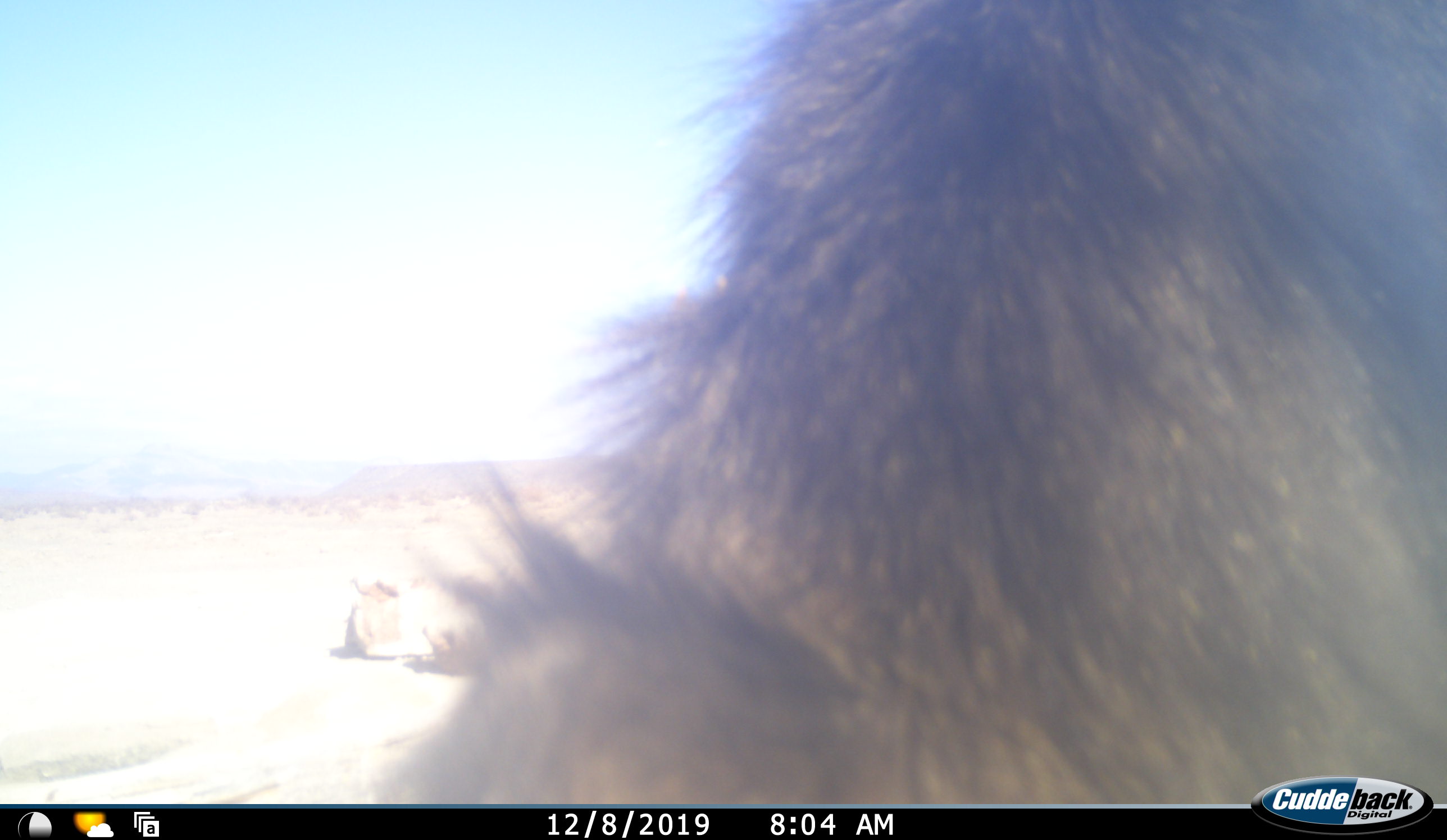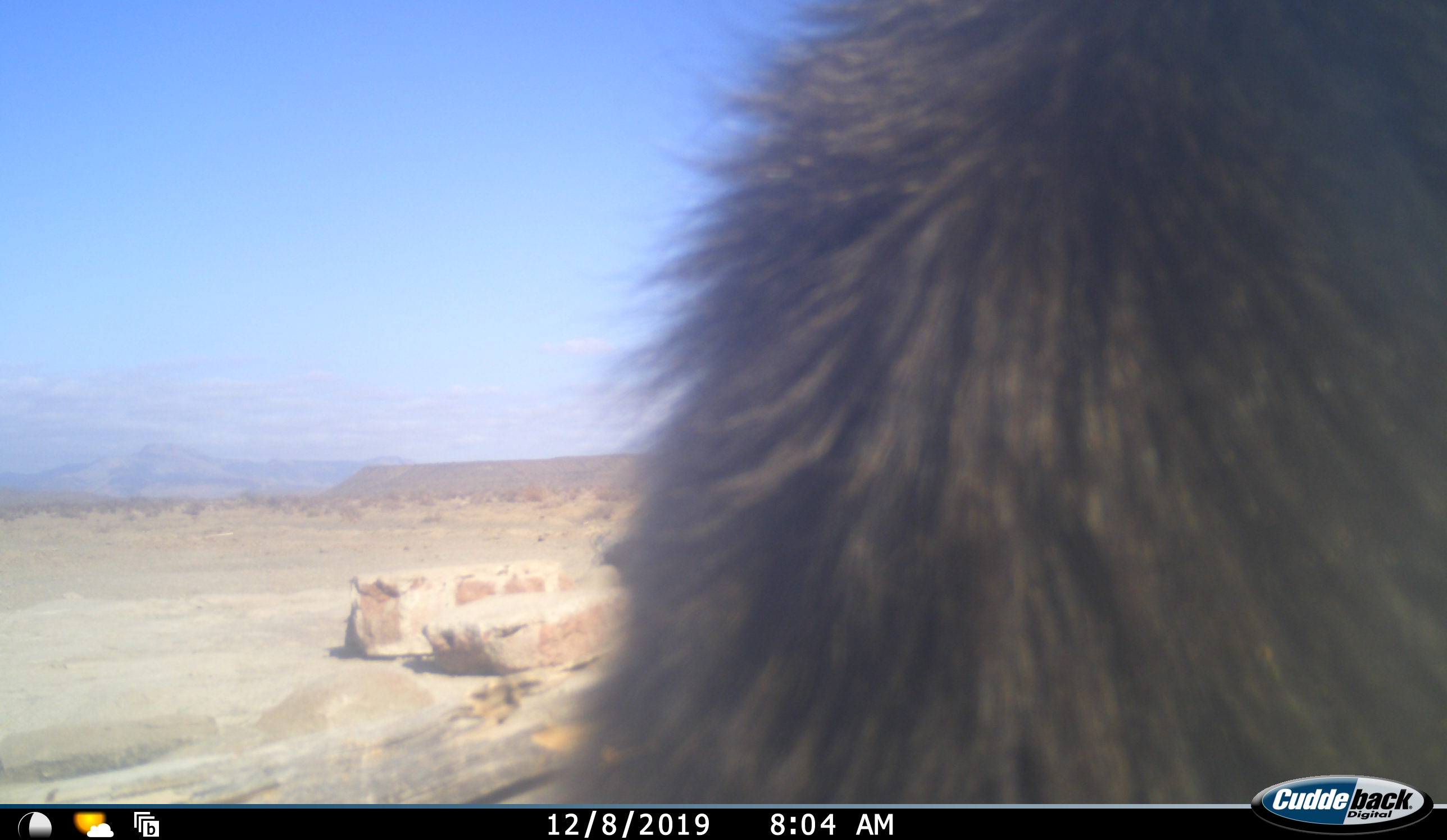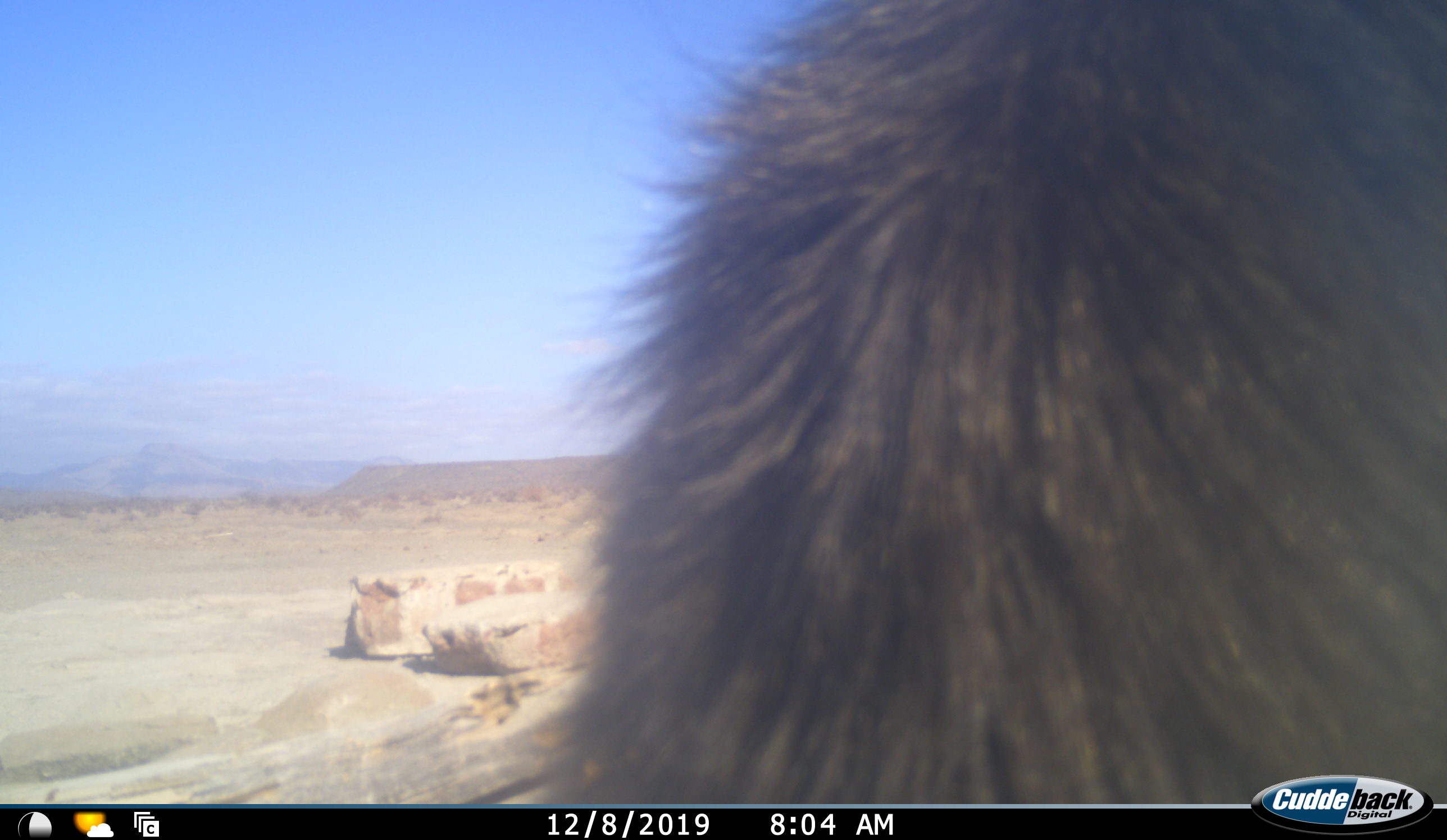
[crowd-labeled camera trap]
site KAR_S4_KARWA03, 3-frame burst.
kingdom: Animalia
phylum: Chordata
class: Mammalia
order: Primates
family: Cercopithecidae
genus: Papio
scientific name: Papio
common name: baboon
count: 1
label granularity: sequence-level